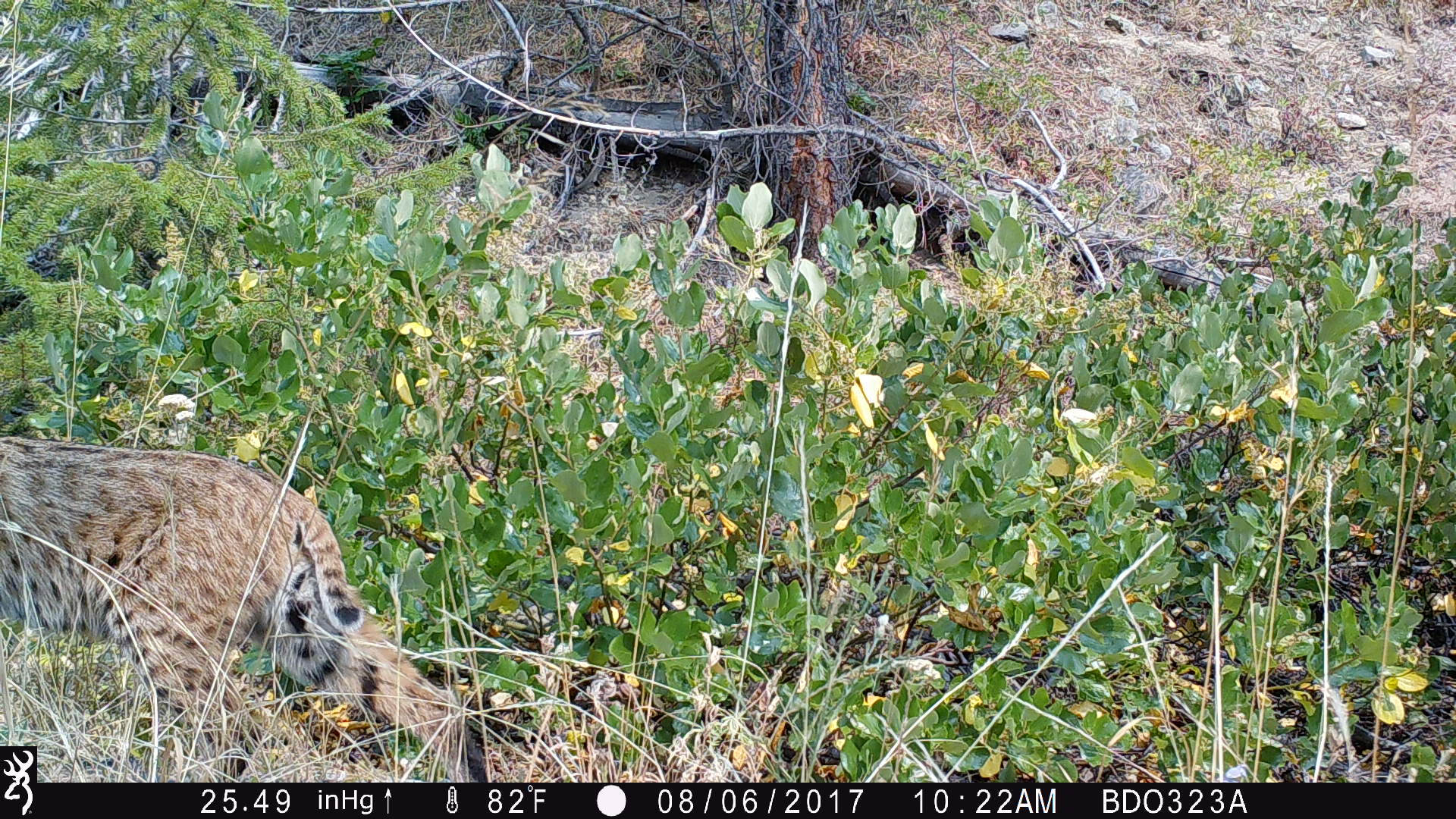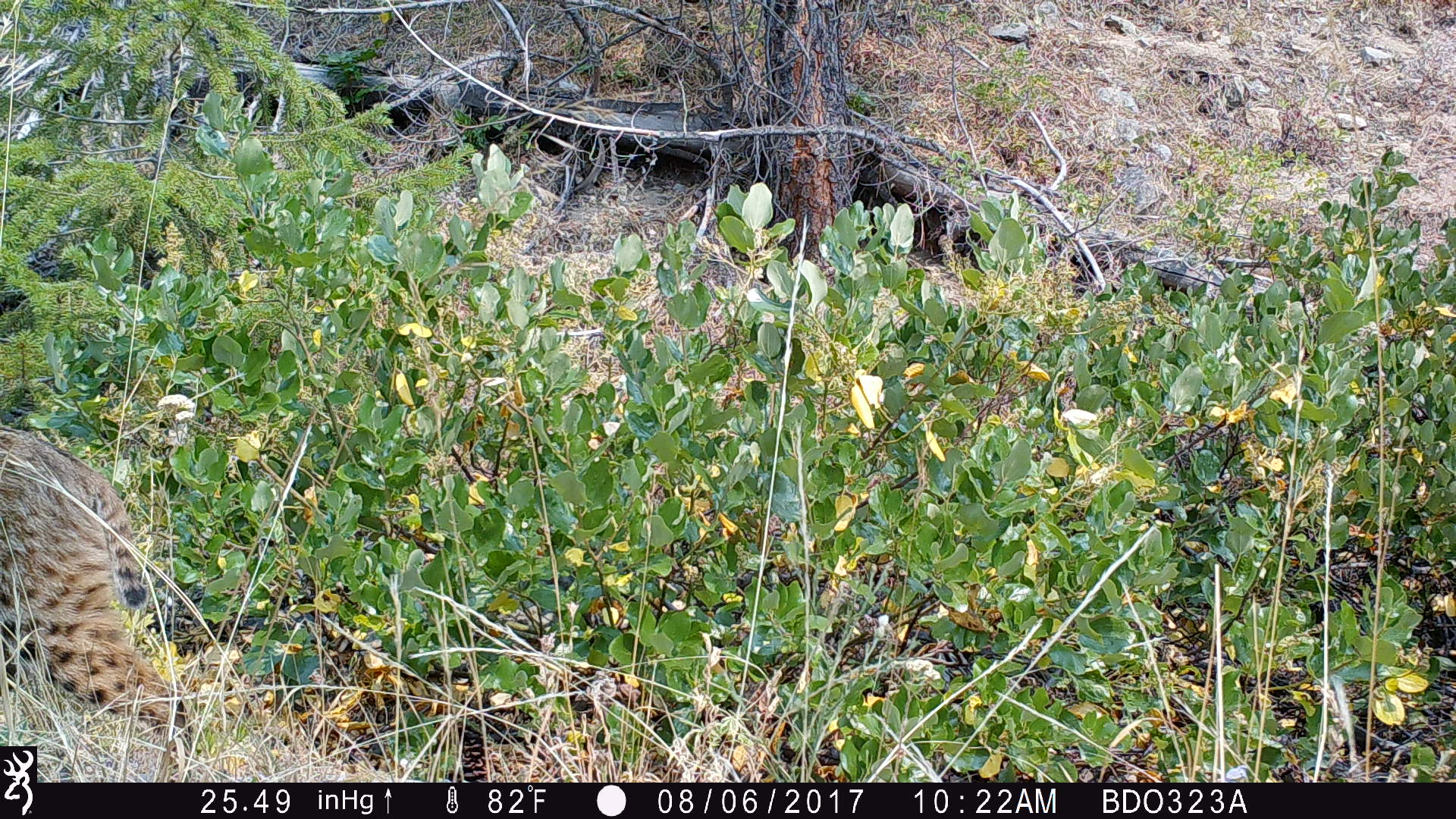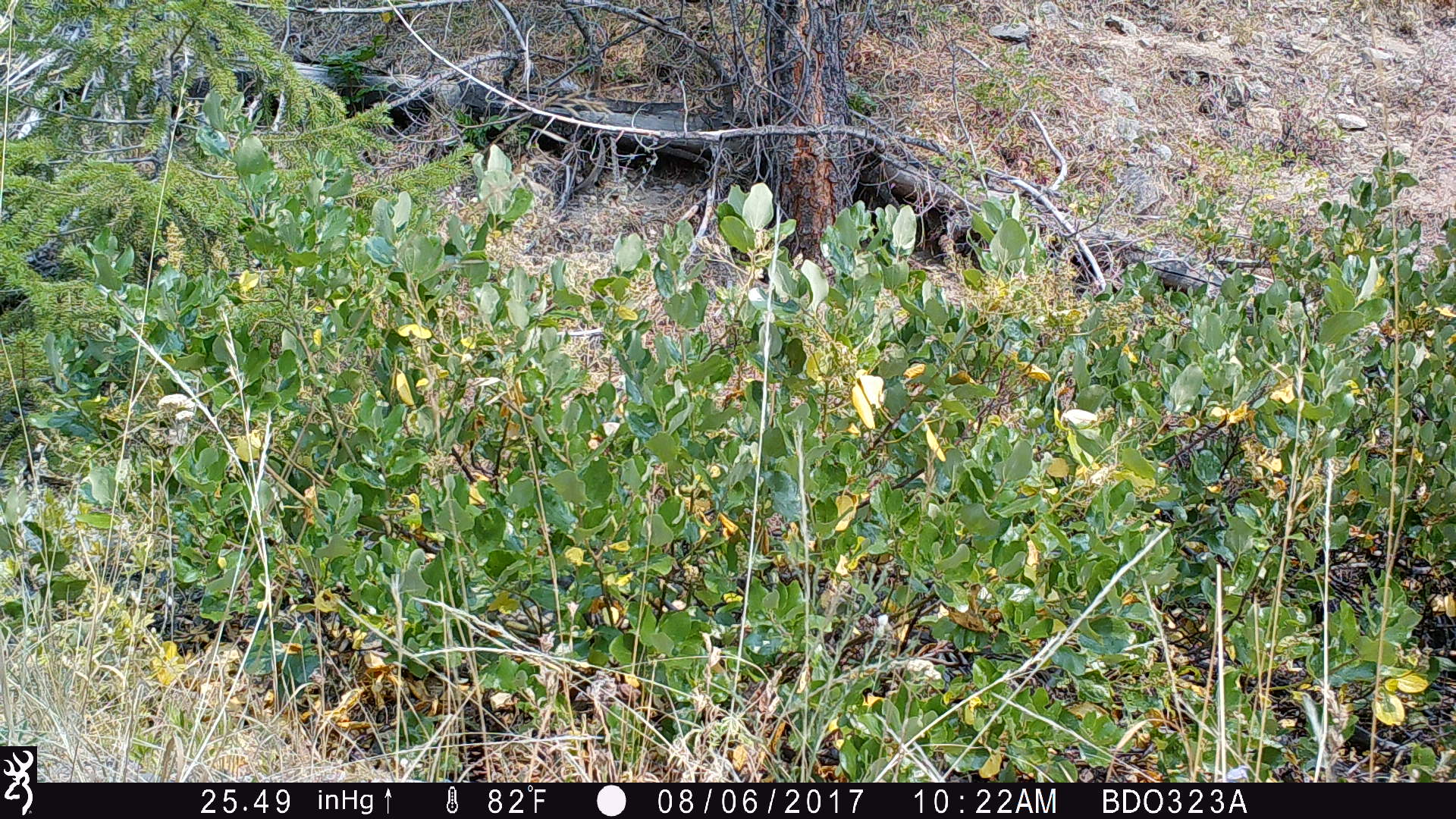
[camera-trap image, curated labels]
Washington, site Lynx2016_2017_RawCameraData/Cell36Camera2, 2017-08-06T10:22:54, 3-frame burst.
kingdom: Animalia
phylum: Chordata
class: Mammalia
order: Carnivora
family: Felidae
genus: Lynx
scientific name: Lynx rufus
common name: bobcat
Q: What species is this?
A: Lynx rufus (bobcat).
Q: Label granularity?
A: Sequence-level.